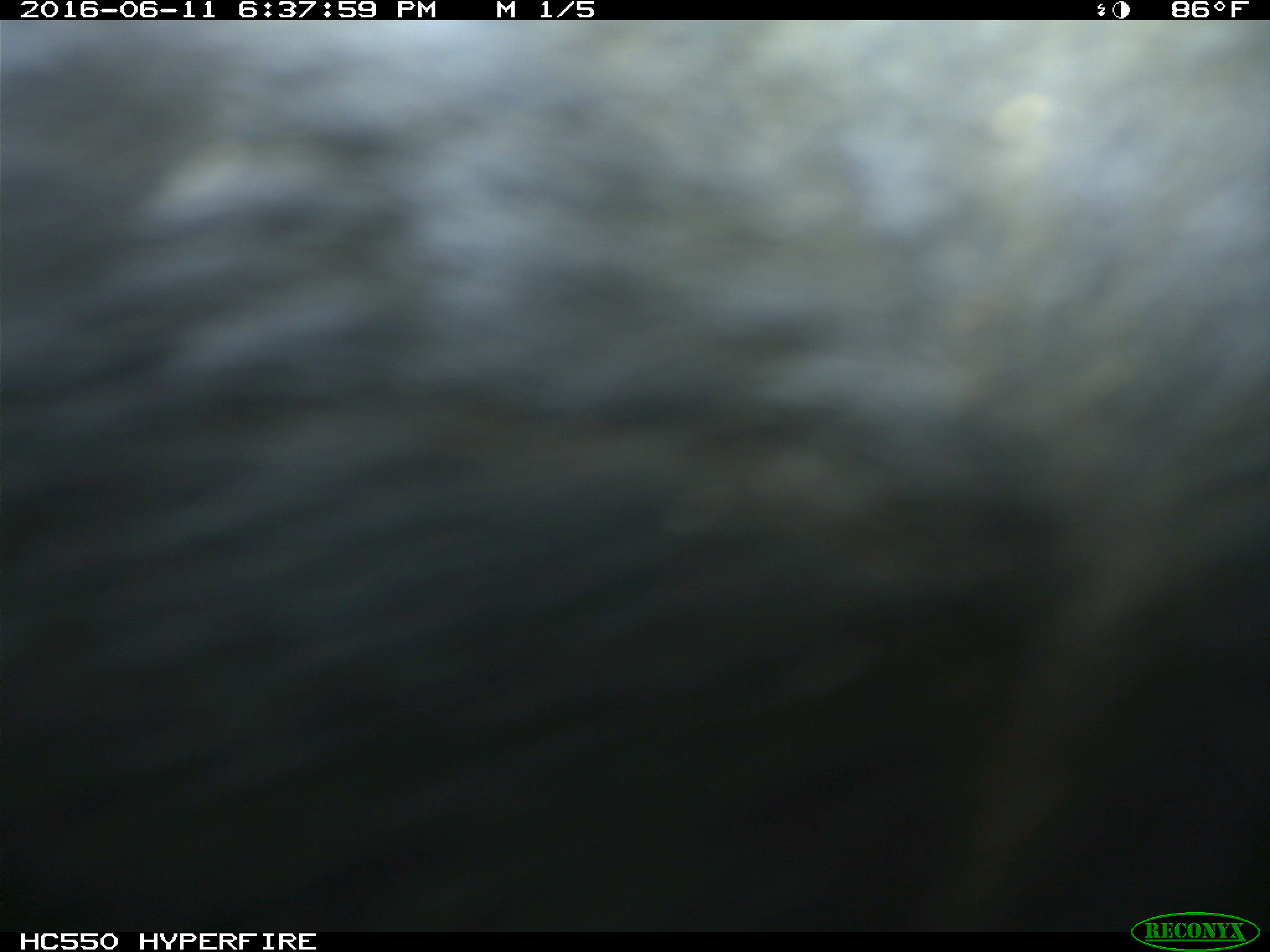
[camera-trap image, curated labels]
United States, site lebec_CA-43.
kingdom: Animalia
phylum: Chordata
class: Mammalia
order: Artiodactyla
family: Bovidae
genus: Bos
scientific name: Bos taurus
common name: domestic cow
Bos taurus (domestic cow).